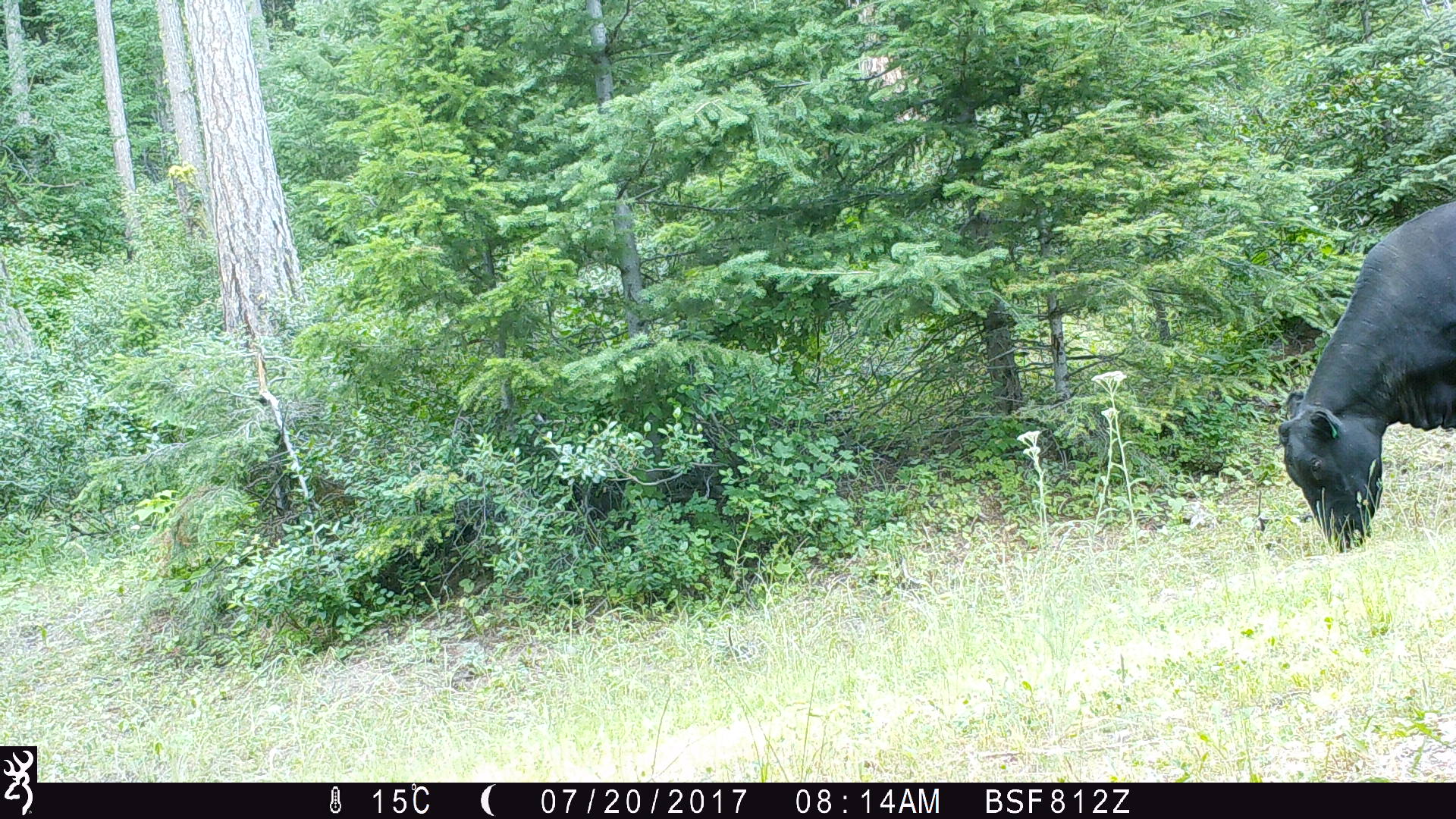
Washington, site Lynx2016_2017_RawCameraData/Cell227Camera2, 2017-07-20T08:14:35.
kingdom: Animalia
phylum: Chordata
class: Mammalia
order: Artiodactyla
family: Bovidae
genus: Bos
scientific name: Bos taurus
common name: domestic cattle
Domestic cattle (Bos taurus). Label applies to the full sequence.